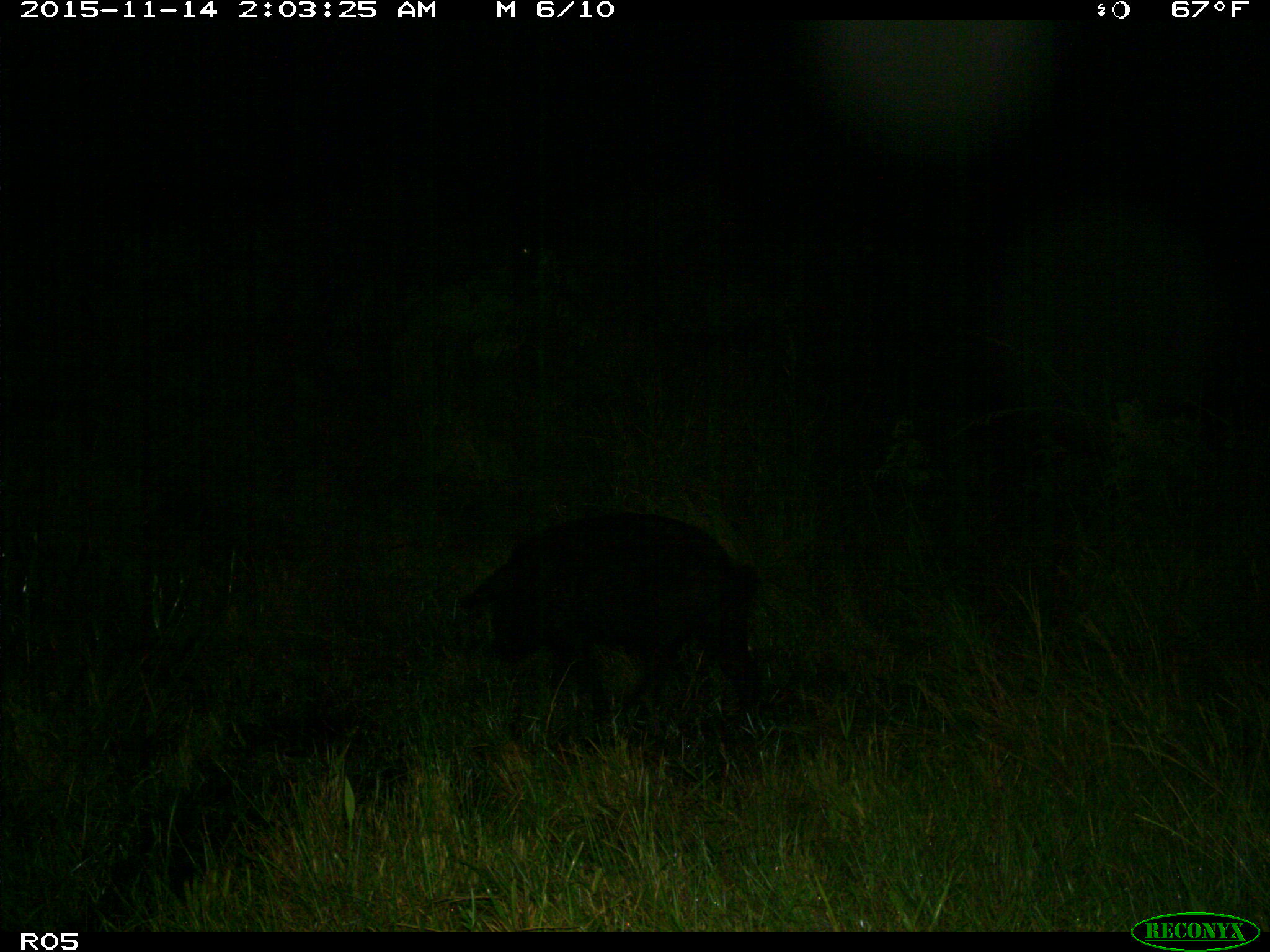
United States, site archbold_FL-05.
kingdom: Animalia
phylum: Chordata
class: Mammalia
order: Artiodactyla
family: Suidae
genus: Sus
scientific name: Sus scrofa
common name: wild boar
Sus scrofa (wild boar).